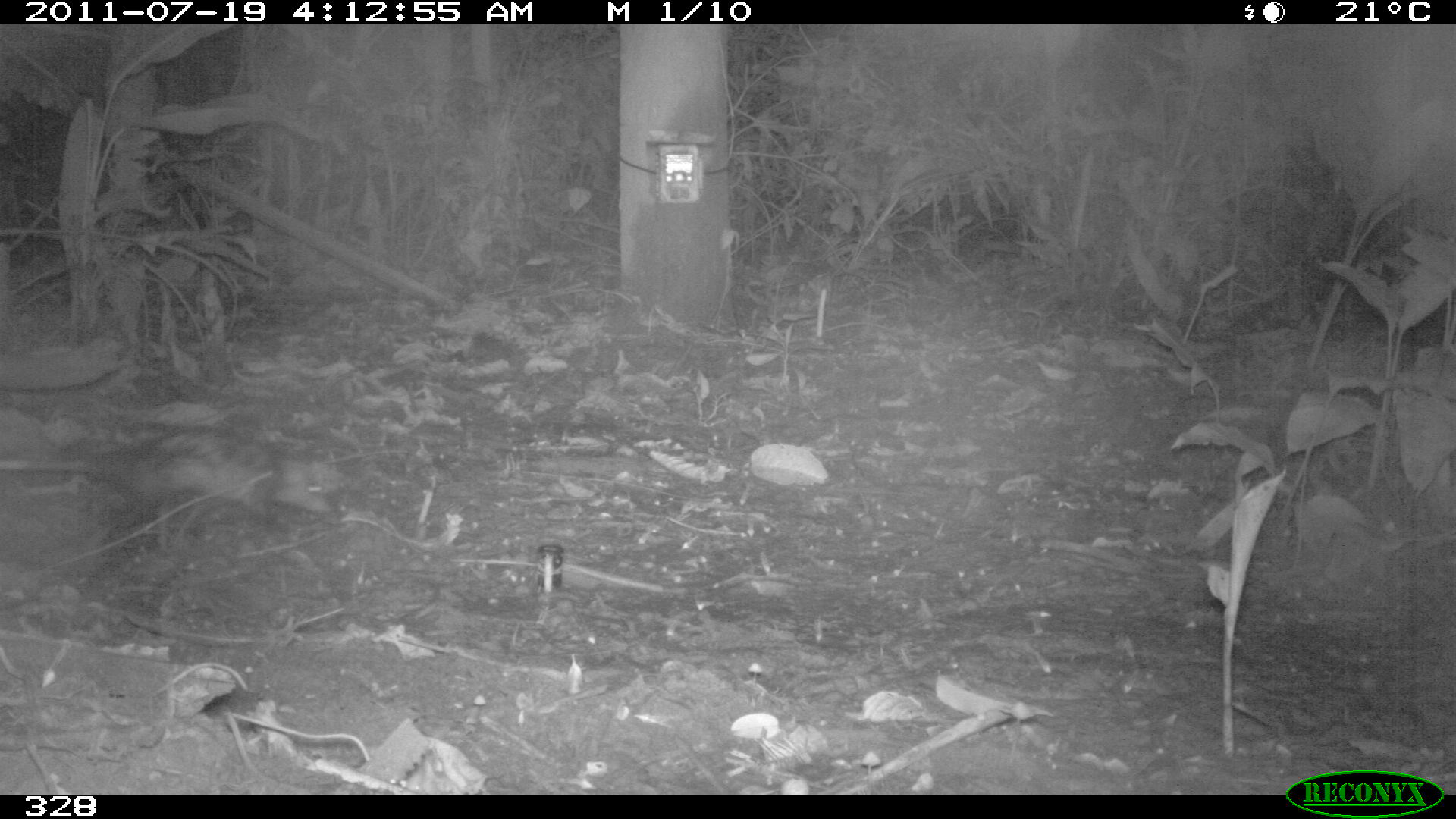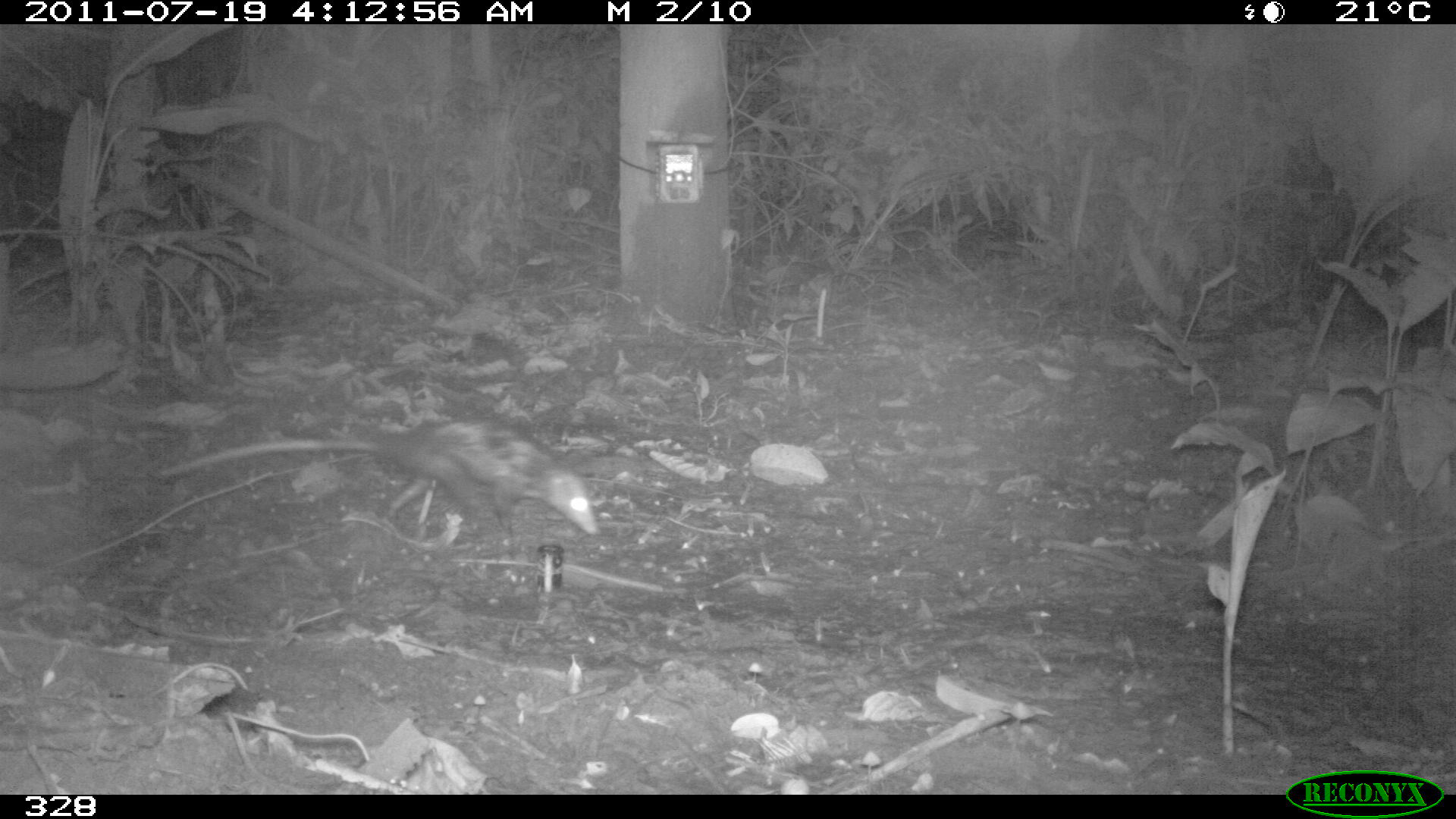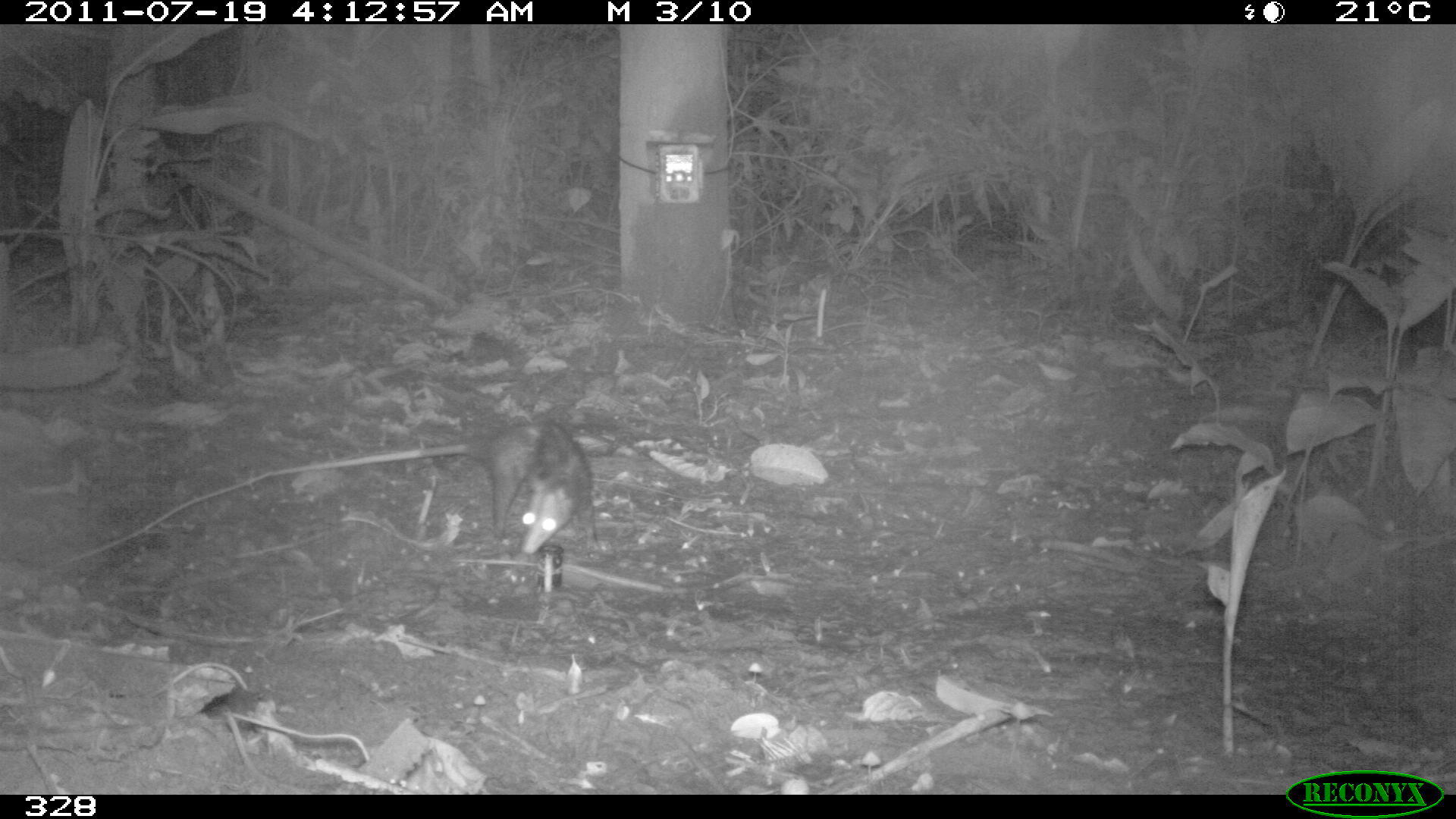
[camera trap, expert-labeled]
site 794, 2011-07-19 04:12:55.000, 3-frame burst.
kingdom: Animalia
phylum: Chordata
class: Mammalia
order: Didelphimorphia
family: Didelphidae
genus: Didelphis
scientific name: Didelphis marsupialis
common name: southern opossum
Didelphis marsupialis (southern opossum).